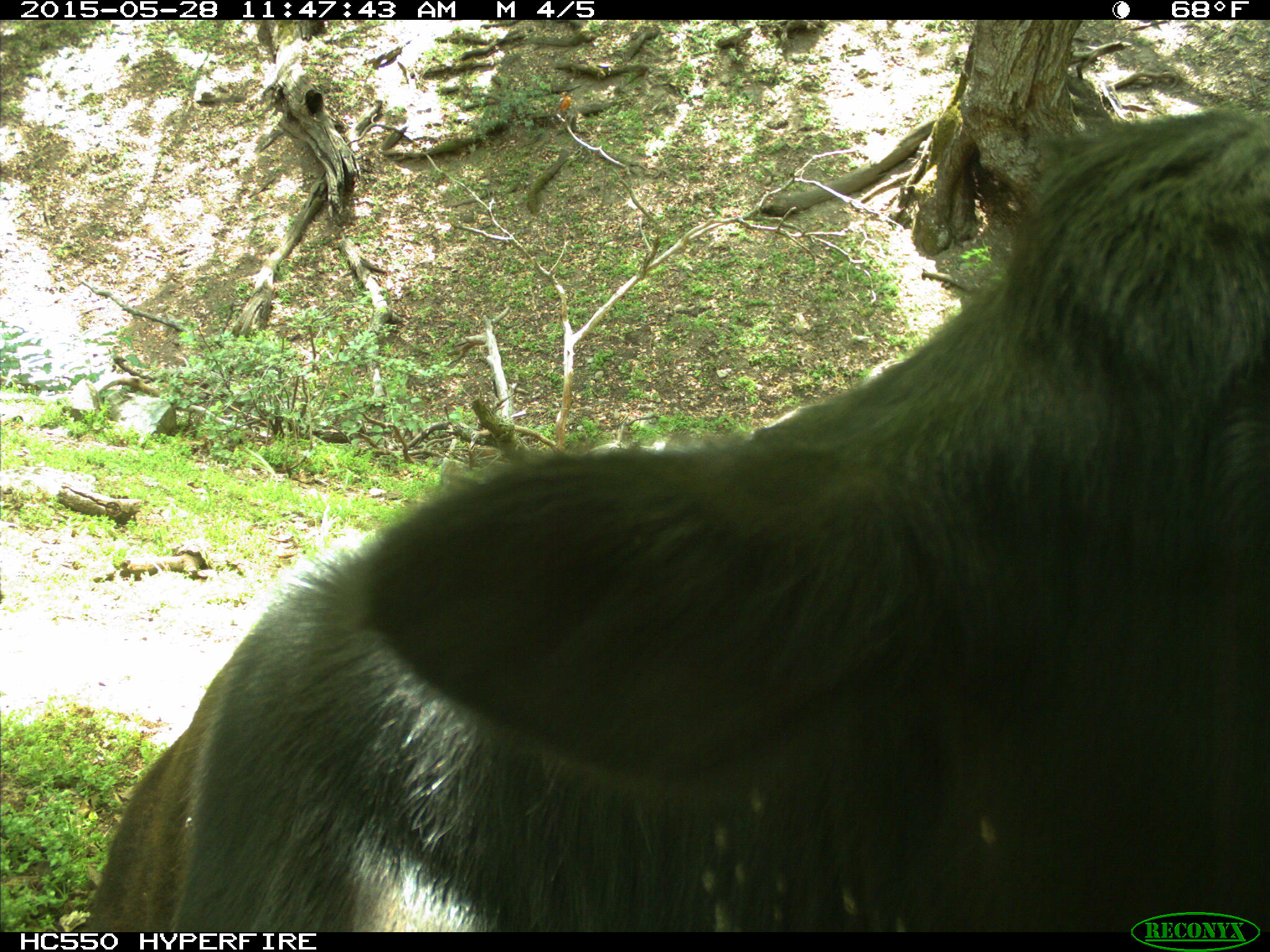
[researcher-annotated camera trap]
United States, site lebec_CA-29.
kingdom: Animalia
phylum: Chordata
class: Mammalia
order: Artiodactyla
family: Bovidae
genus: Bos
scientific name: Bos taurus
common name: domestic cow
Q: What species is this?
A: Bos taurus (domestic cow).